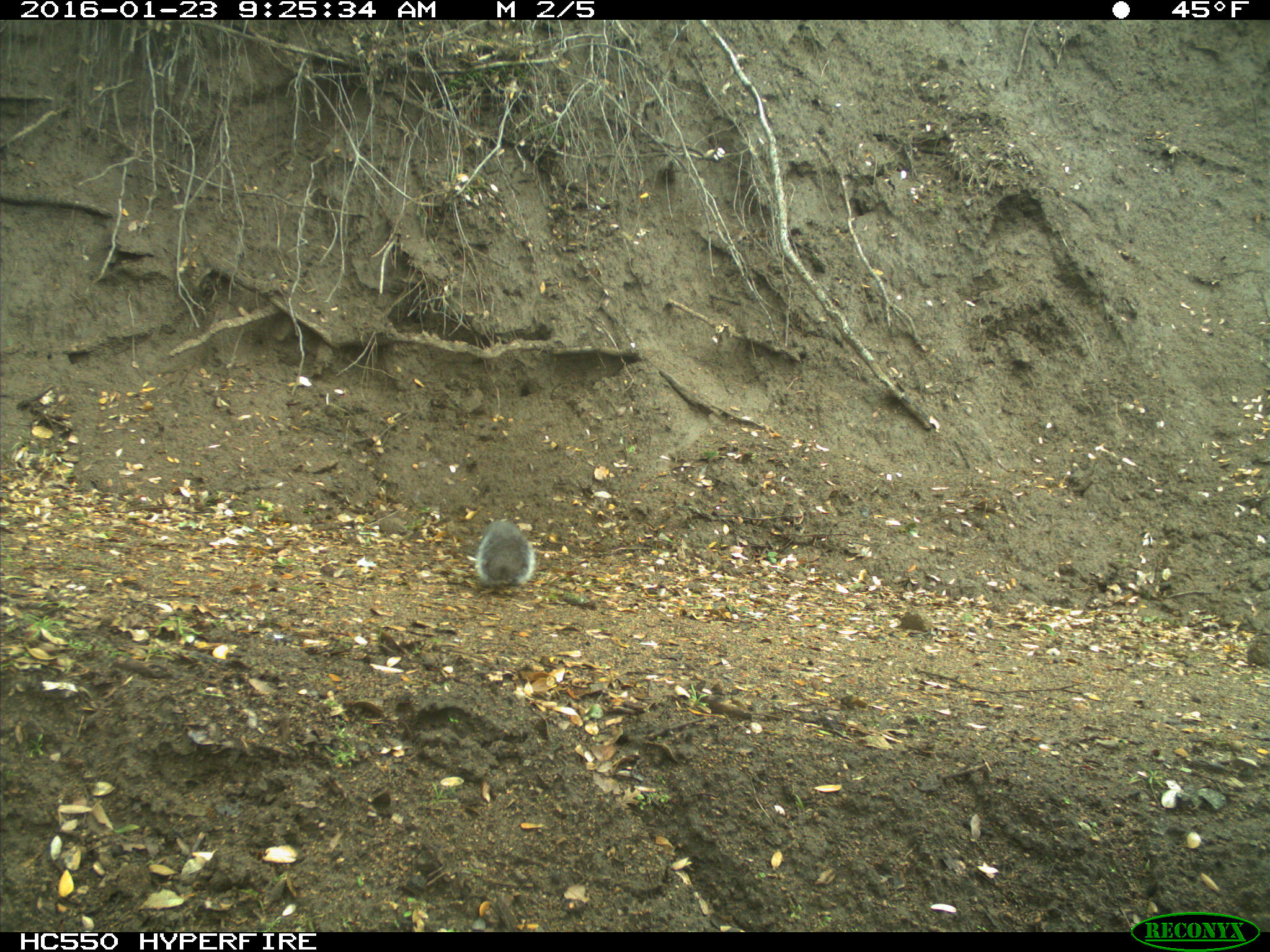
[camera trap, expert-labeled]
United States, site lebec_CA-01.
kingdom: Animalia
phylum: Chordata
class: Mammalia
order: Rodentia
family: Sciuridae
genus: Sciurus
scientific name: Sciurus carolinensis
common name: eastern gray squirrel